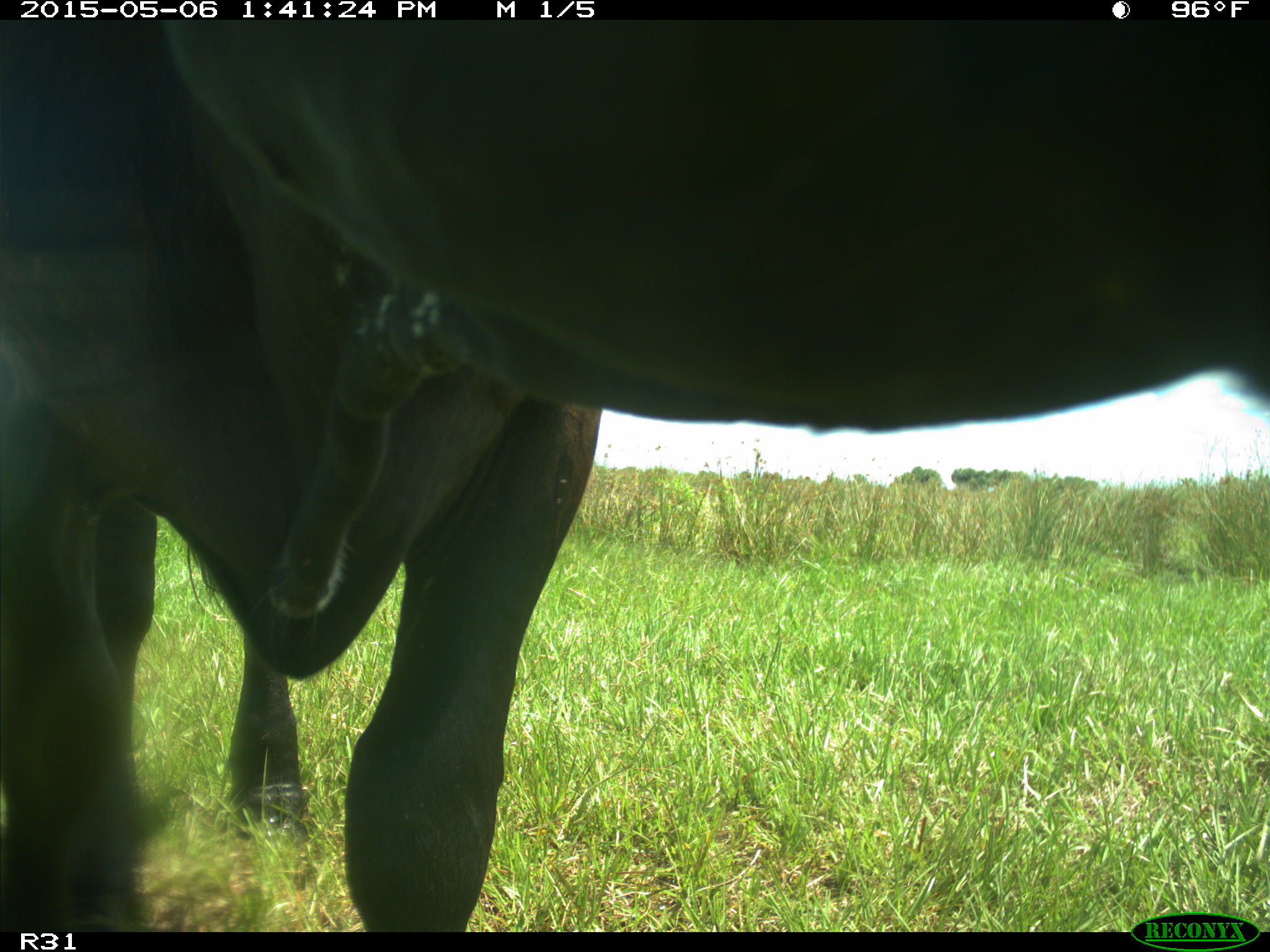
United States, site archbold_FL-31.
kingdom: Animalia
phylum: Chordata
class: Mammalia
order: Artiodactyla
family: Bovidae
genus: Bos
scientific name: Bos taurus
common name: domestic cow